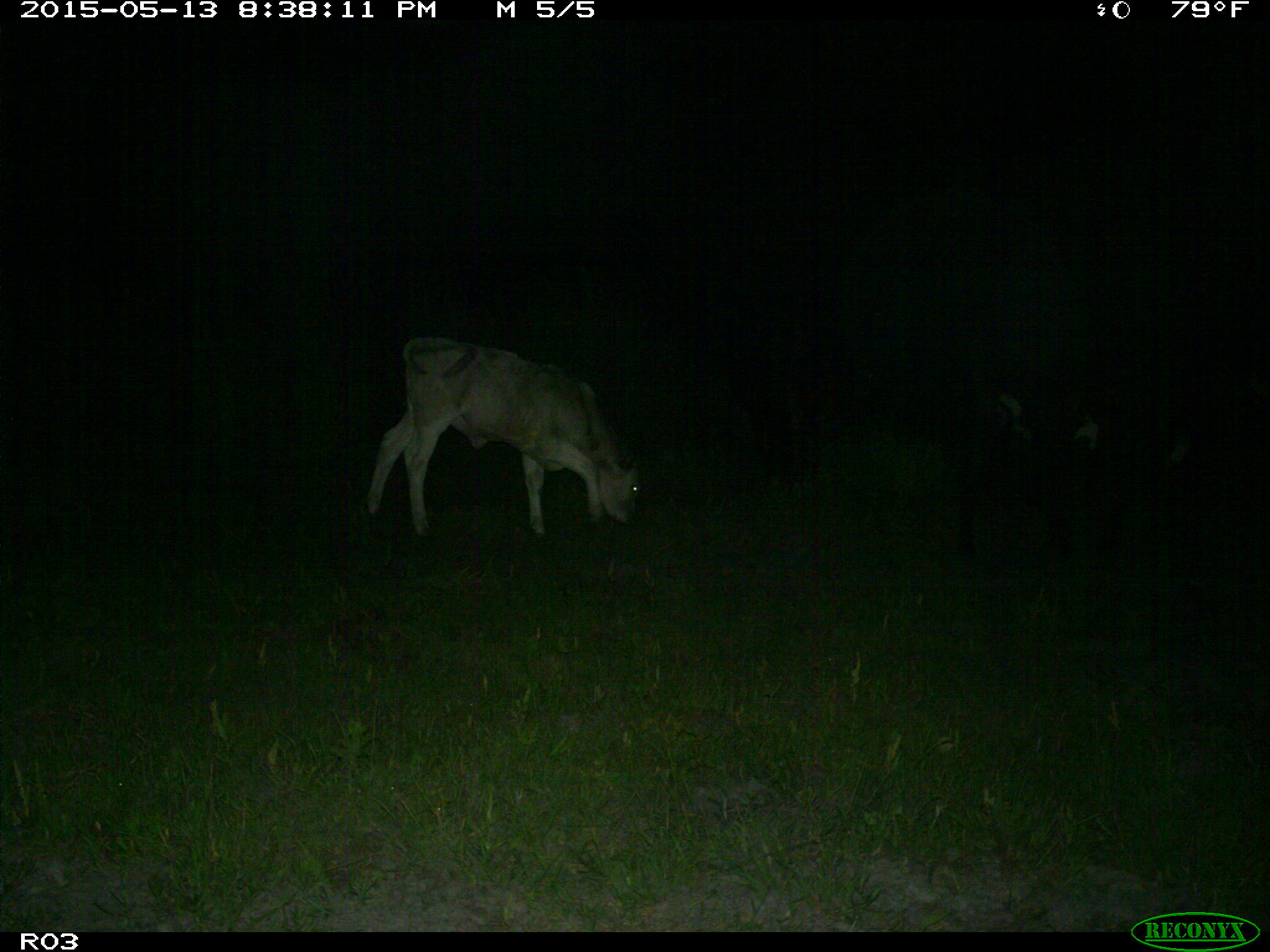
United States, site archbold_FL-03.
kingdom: Animalia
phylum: Chordata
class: Mammalia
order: Artiodactyla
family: Bovidae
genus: Bos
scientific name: Bos taurus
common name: domestic cow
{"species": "Bos taurus (domestic cow)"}